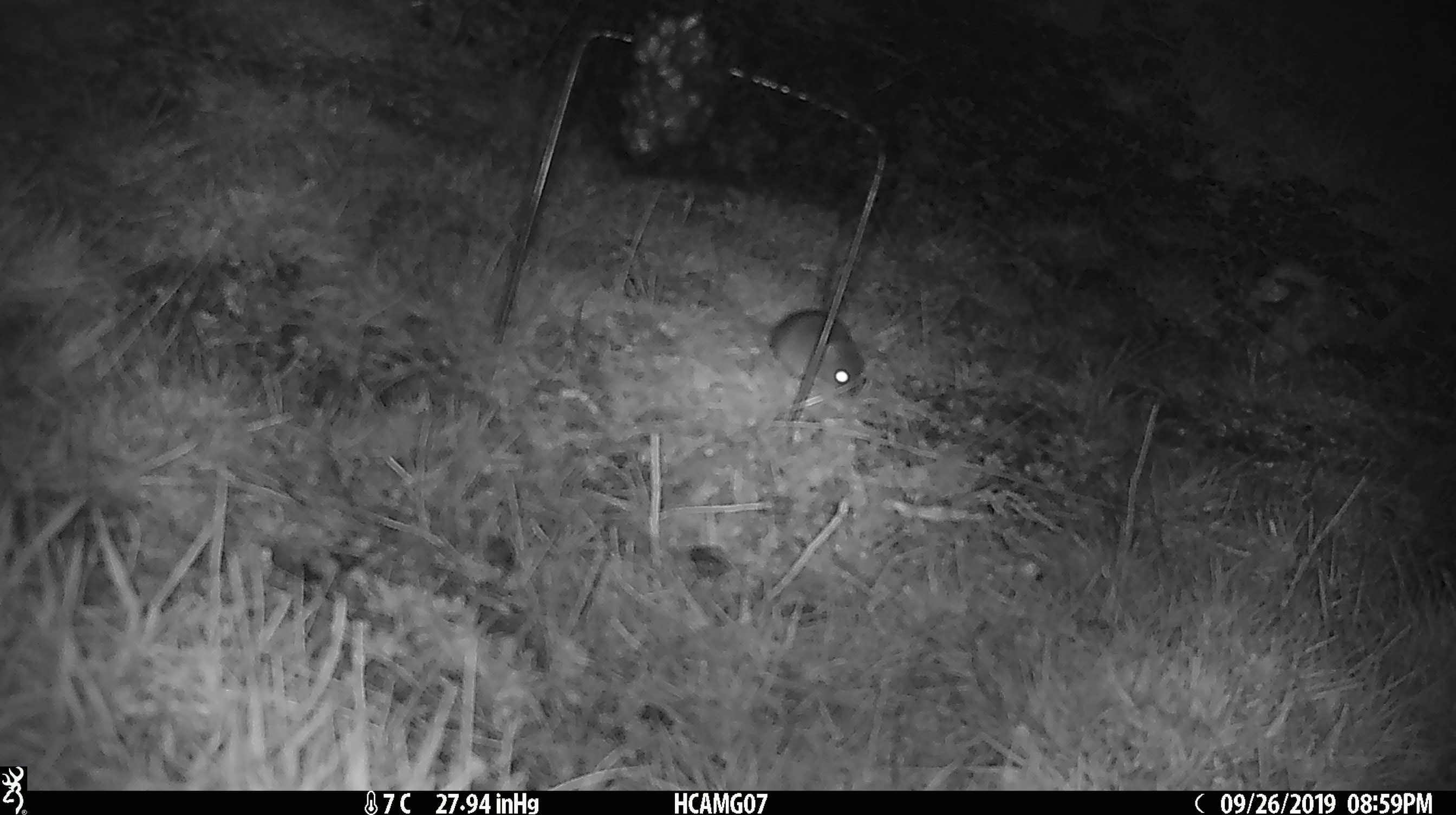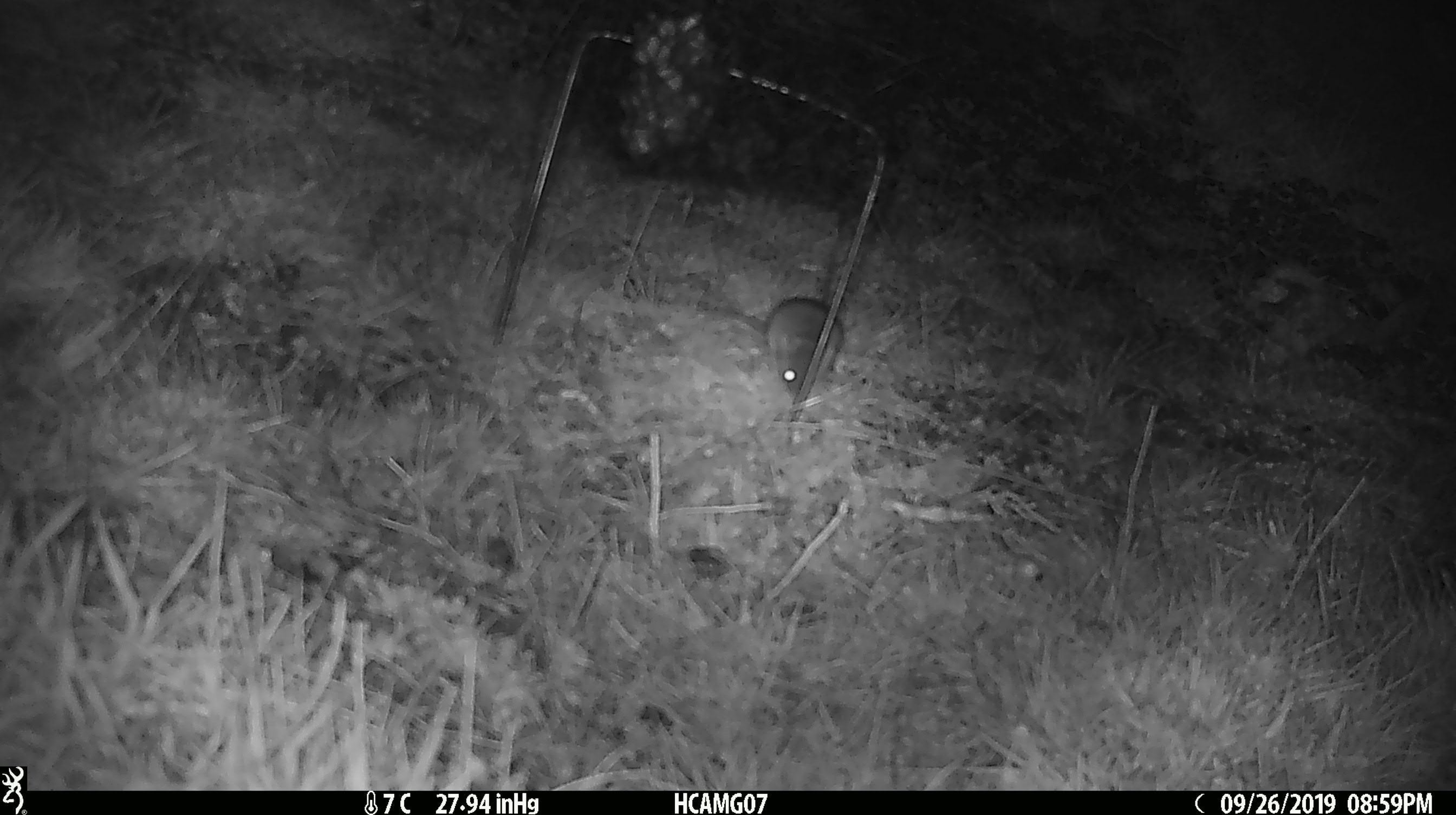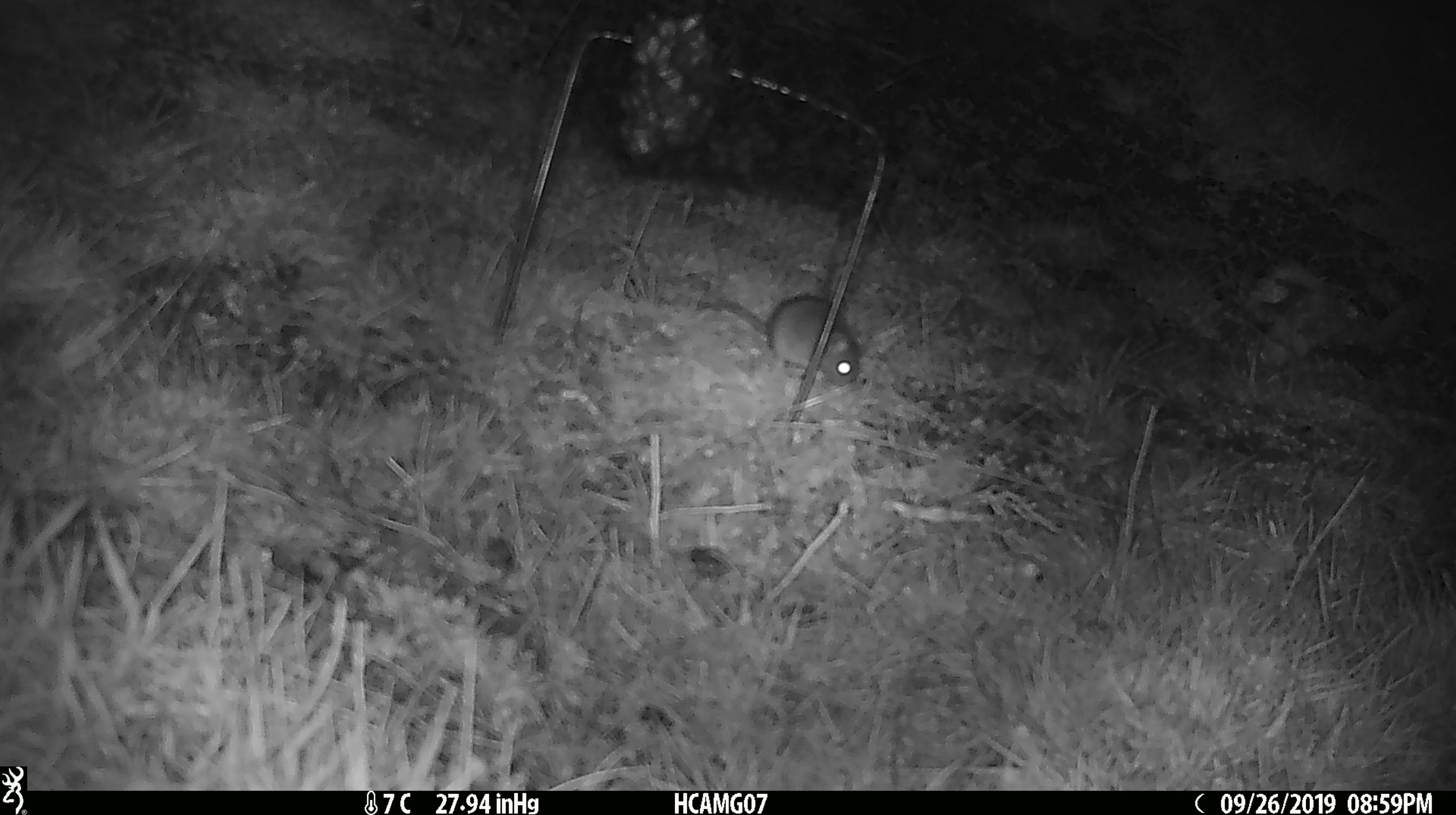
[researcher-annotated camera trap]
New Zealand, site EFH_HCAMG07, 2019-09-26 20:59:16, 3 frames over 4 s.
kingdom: Animalia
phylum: Chordata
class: Mammalia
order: Rodentia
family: Muridae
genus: Mus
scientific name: Mus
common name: mouse